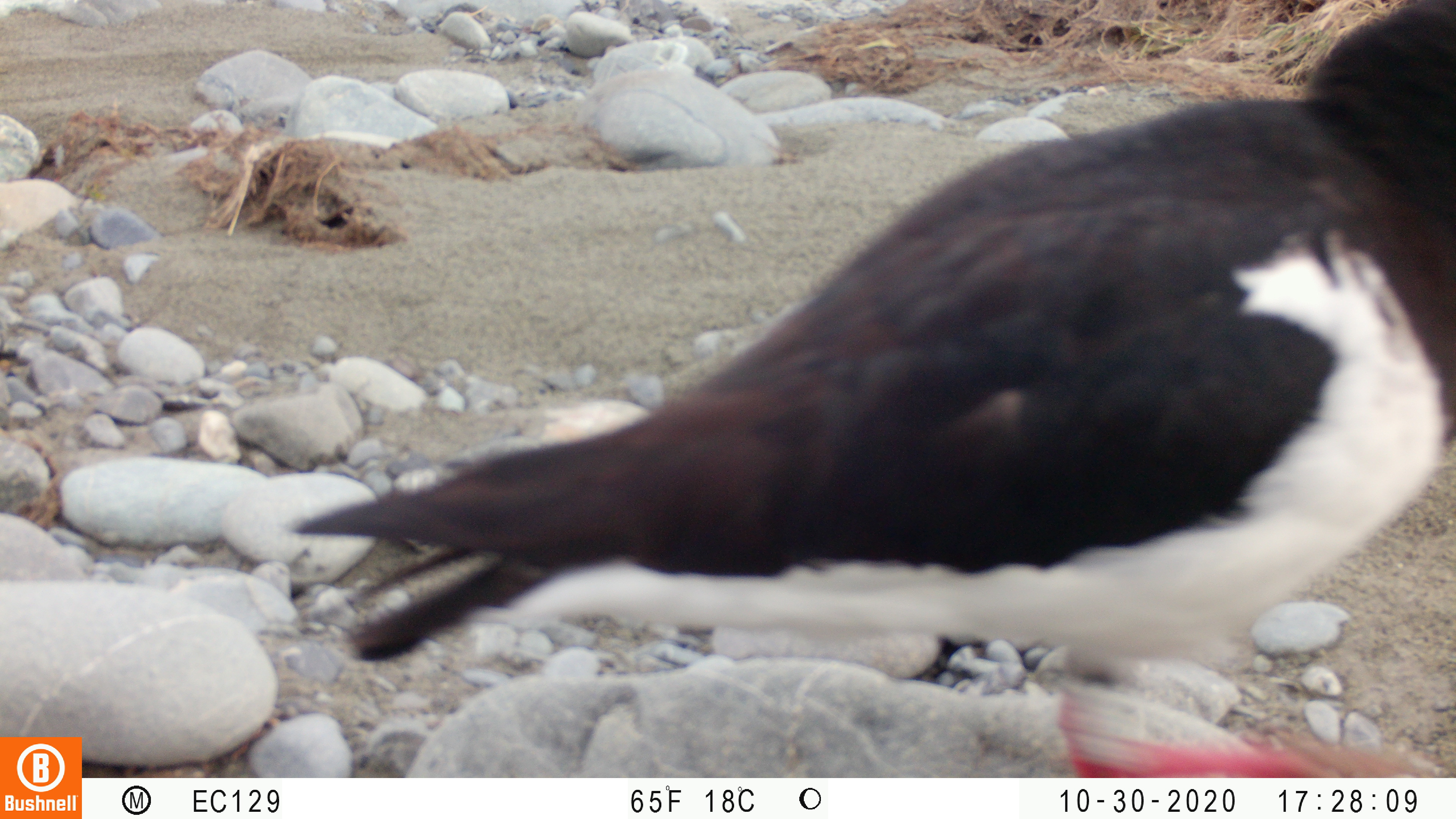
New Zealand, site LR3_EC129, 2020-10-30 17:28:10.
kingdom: Animalia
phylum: Chordata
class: Aves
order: Charadriiformes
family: Haematopodidae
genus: Haematopus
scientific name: Haematopus unicolor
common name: variable oystercatcher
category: oystercatcher